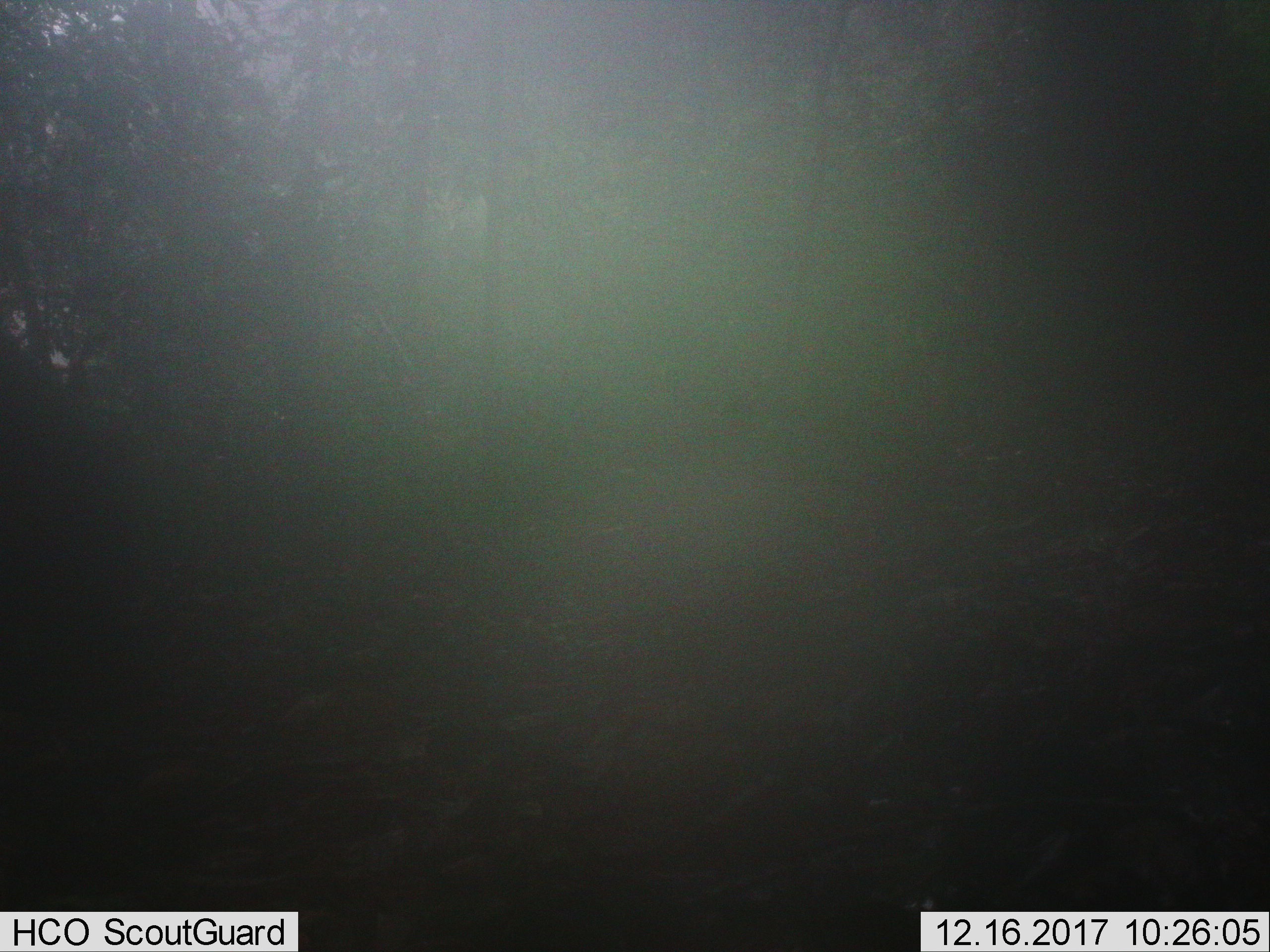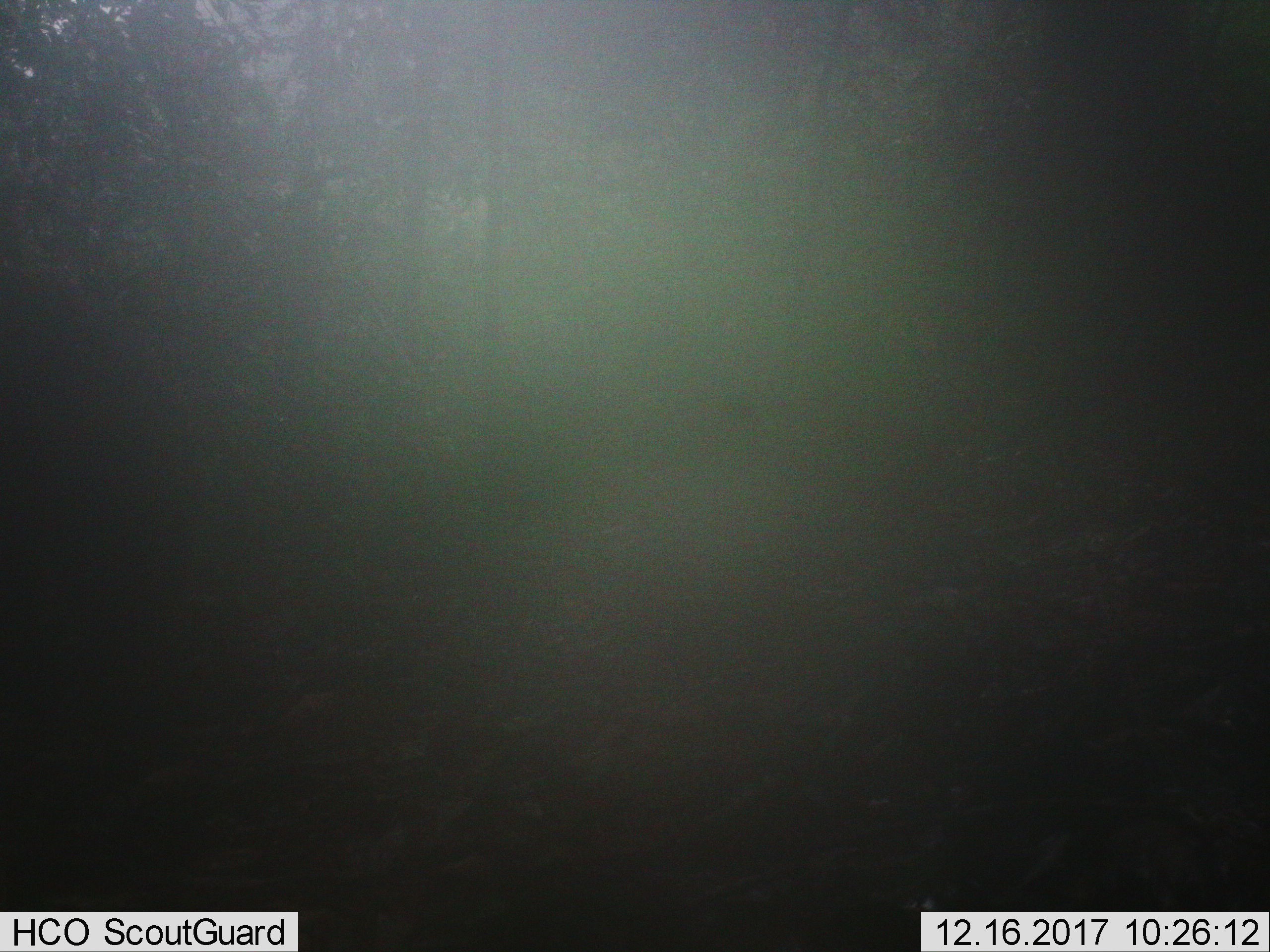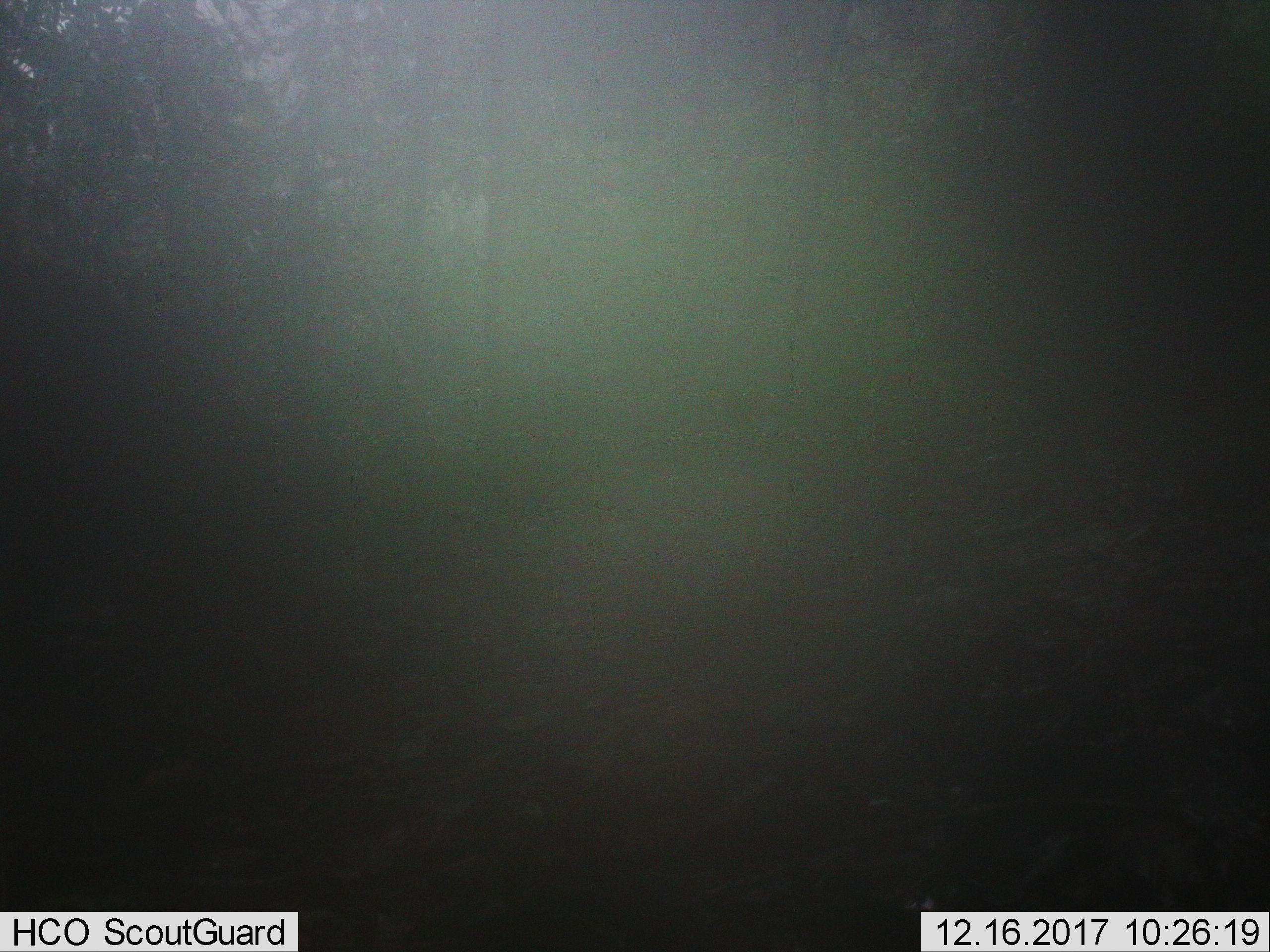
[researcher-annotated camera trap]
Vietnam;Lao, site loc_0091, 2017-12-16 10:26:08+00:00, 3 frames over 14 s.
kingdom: Animalia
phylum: Chordata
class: Mammalia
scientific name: Mammalia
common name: mammal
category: unidentified mammal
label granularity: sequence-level